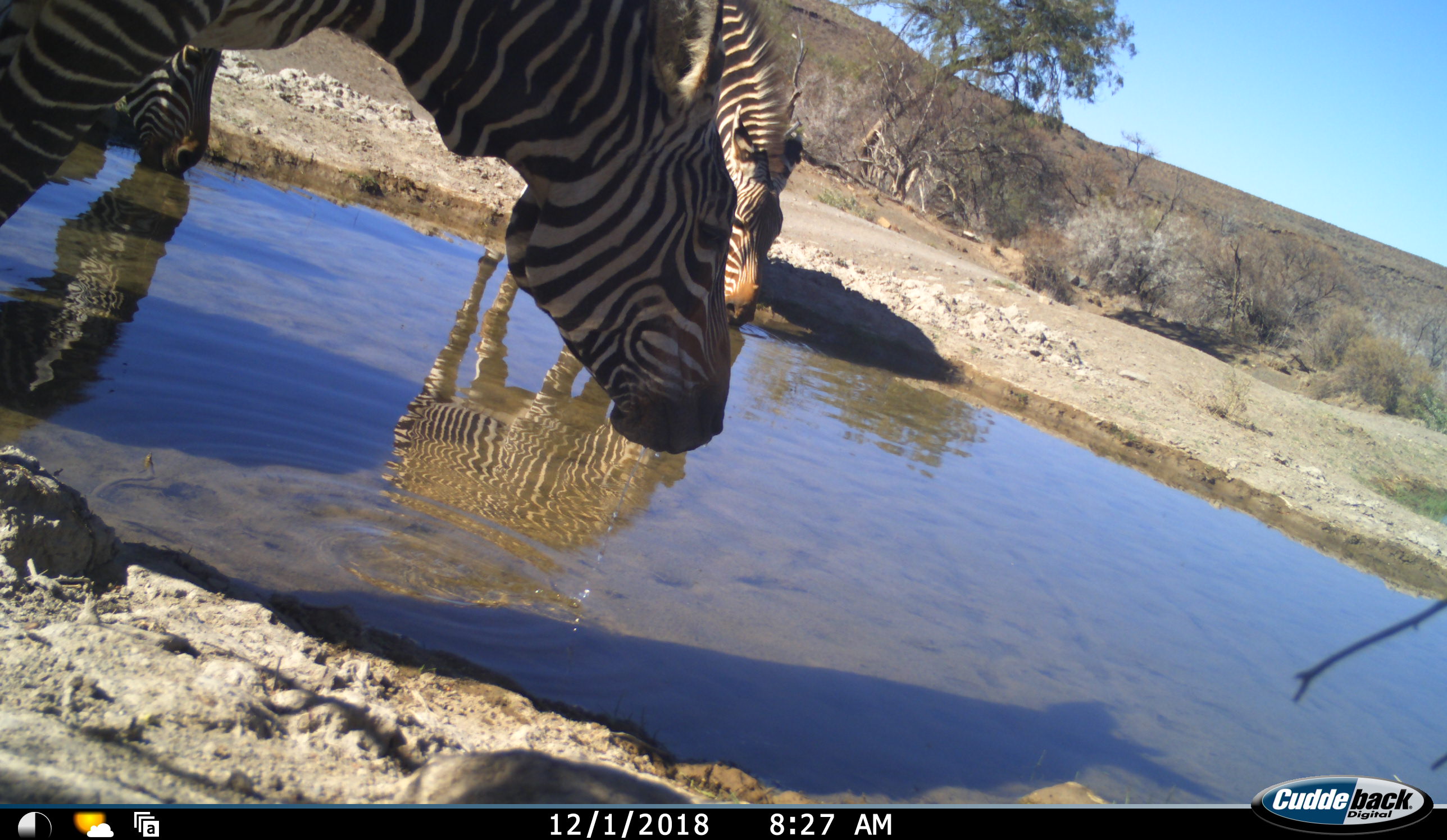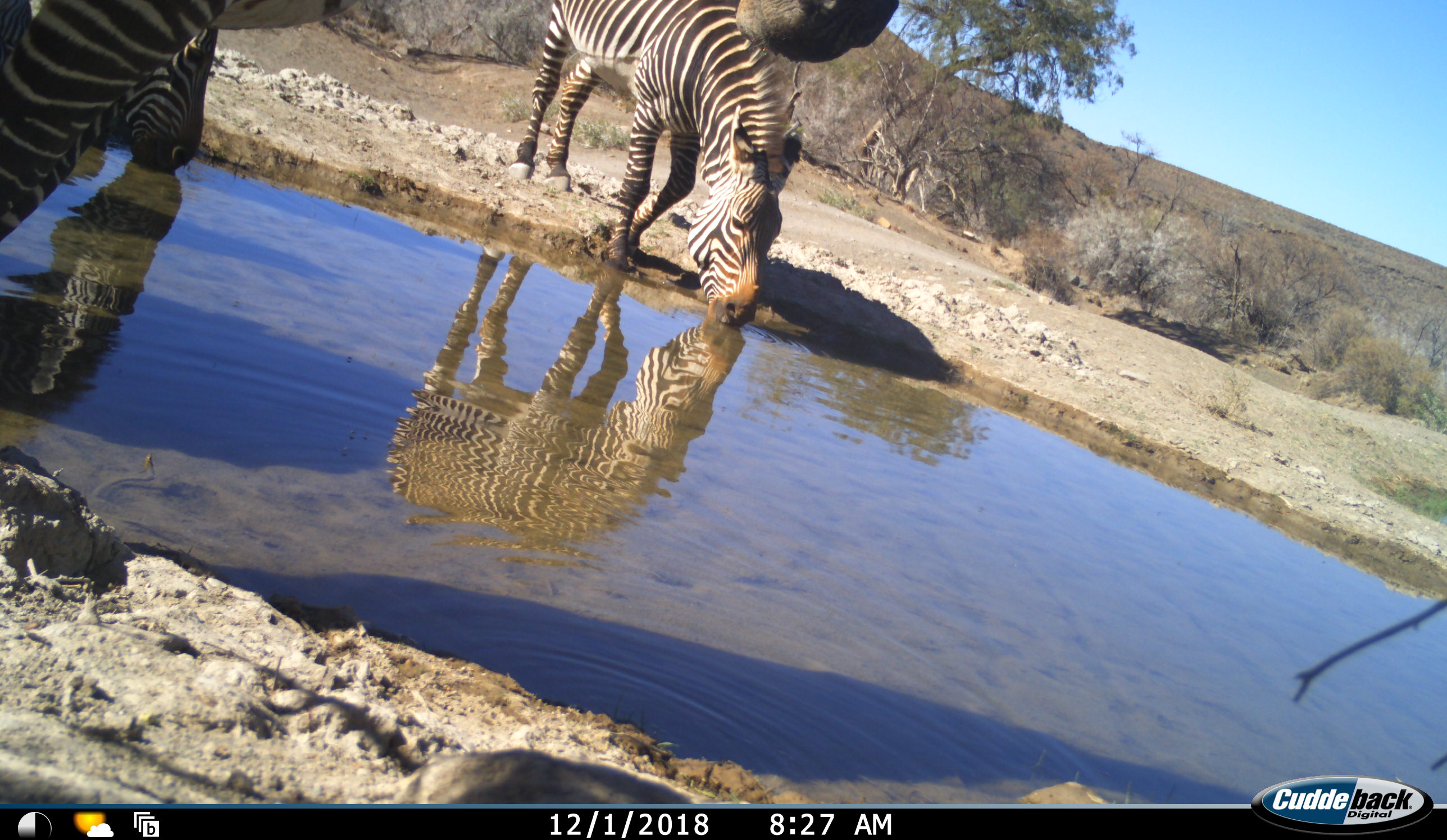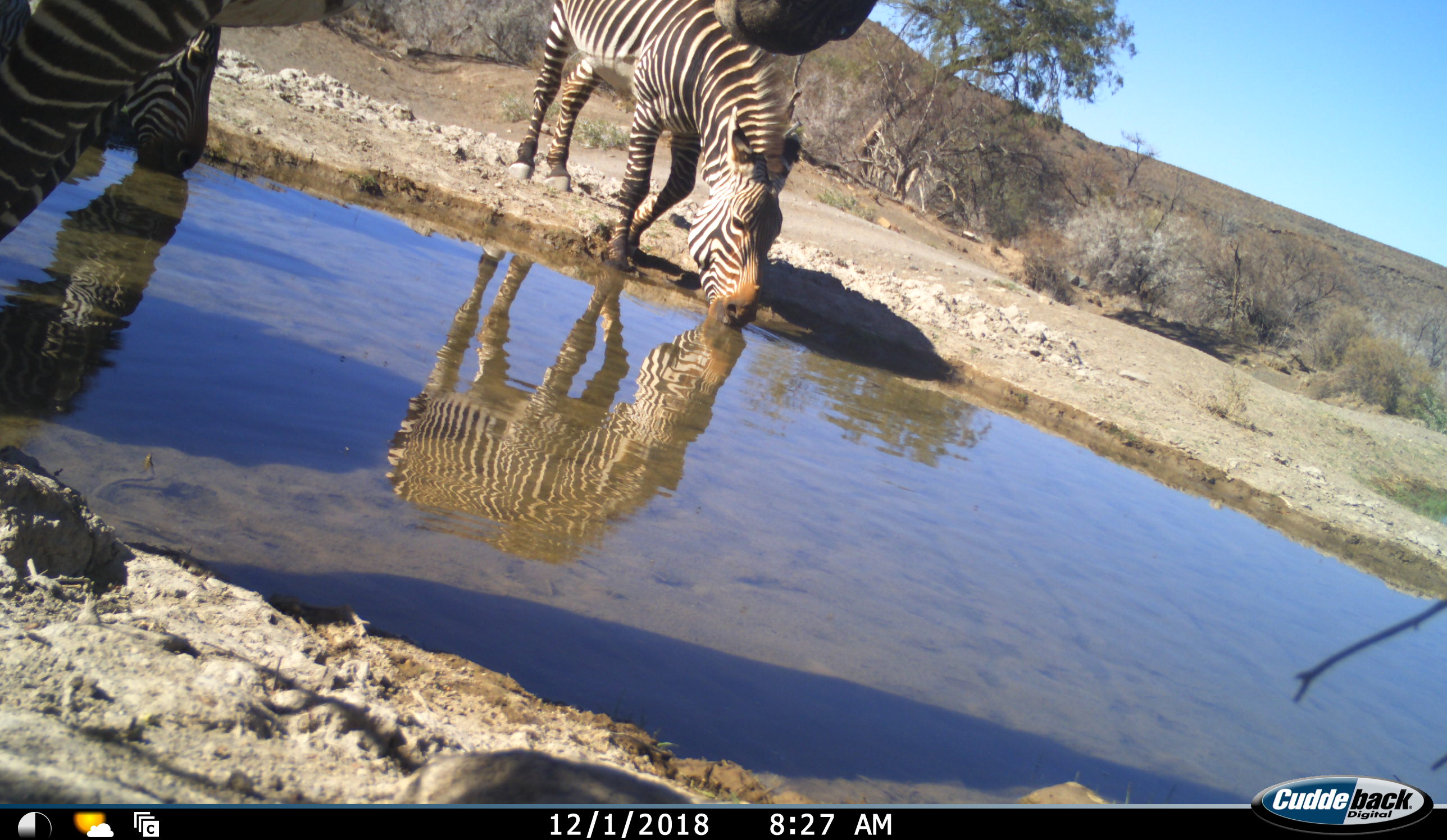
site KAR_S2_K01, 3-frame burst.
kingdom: Animalia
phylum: Chordata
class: Mammalia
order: Perissodactyla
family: Equidae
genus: Equus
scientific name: Equus zebra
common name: mountain zebra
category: zebramountain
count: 3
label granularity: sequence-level